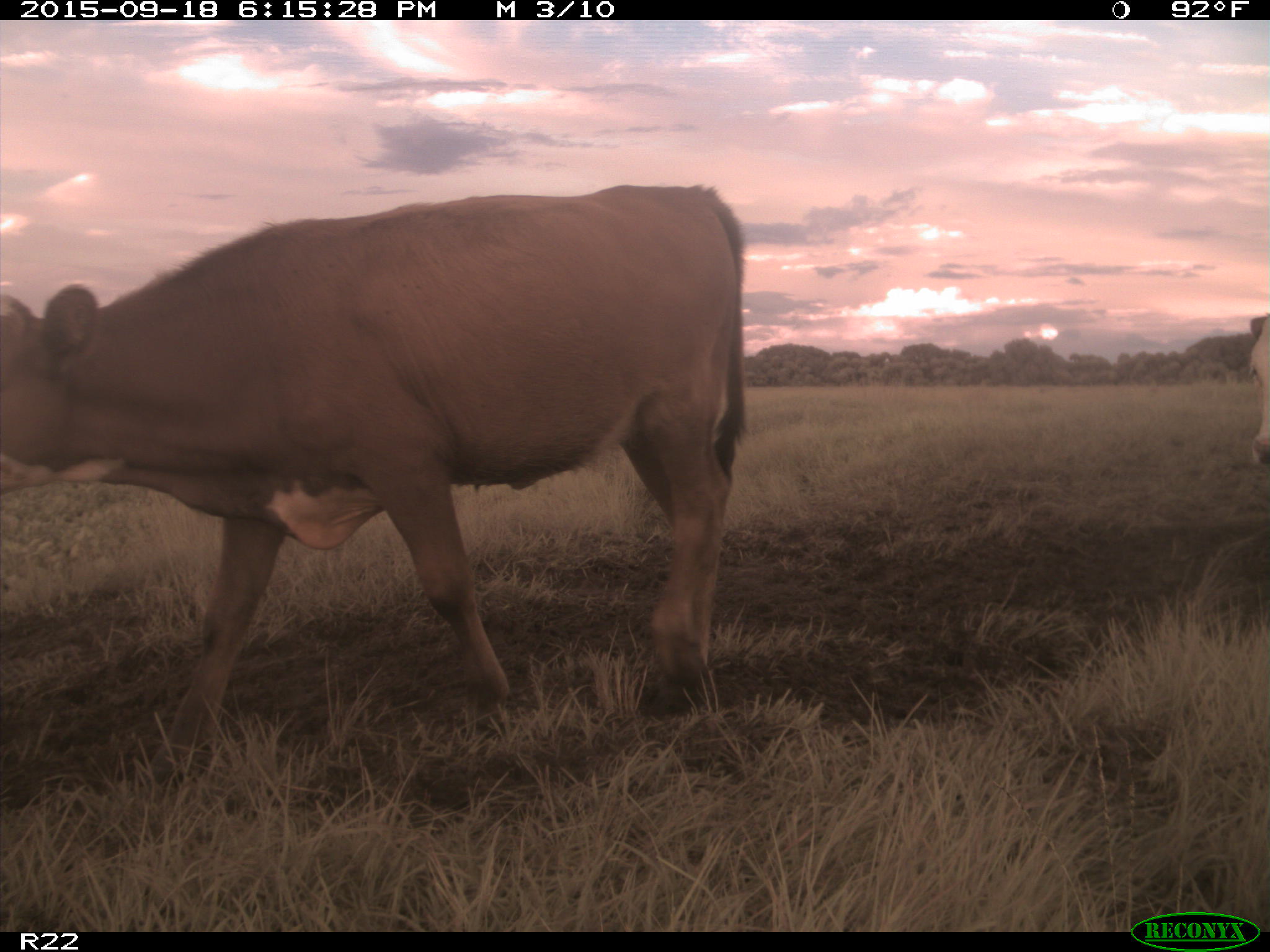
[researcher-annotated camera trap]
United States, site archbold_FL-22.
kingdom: Animalia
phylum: Chordata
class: Mammalia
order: Artiodactyla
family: Bovidae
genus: Bos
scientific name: Bos taurus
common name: domestic cow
Bos taurus (domestic cow).